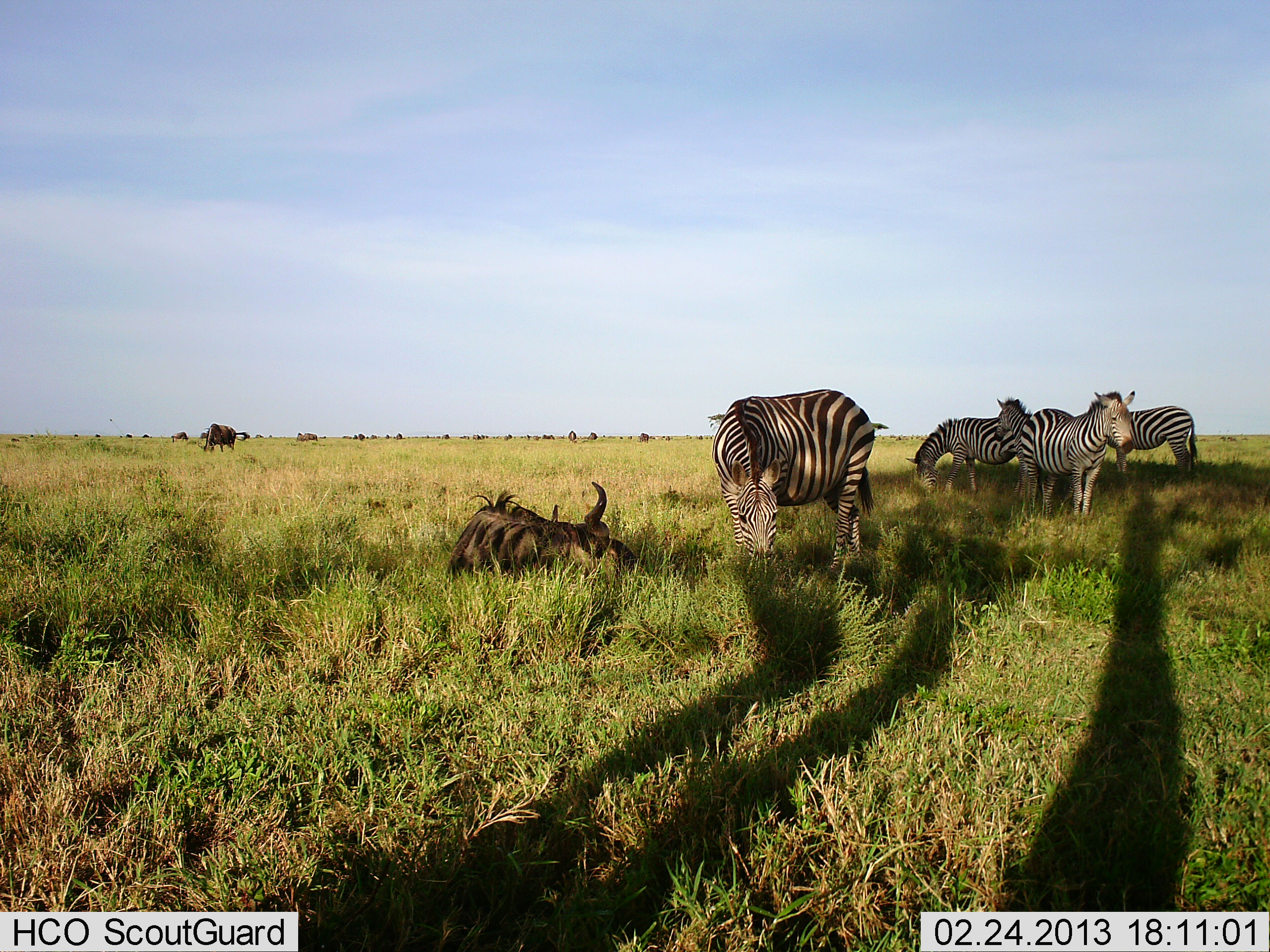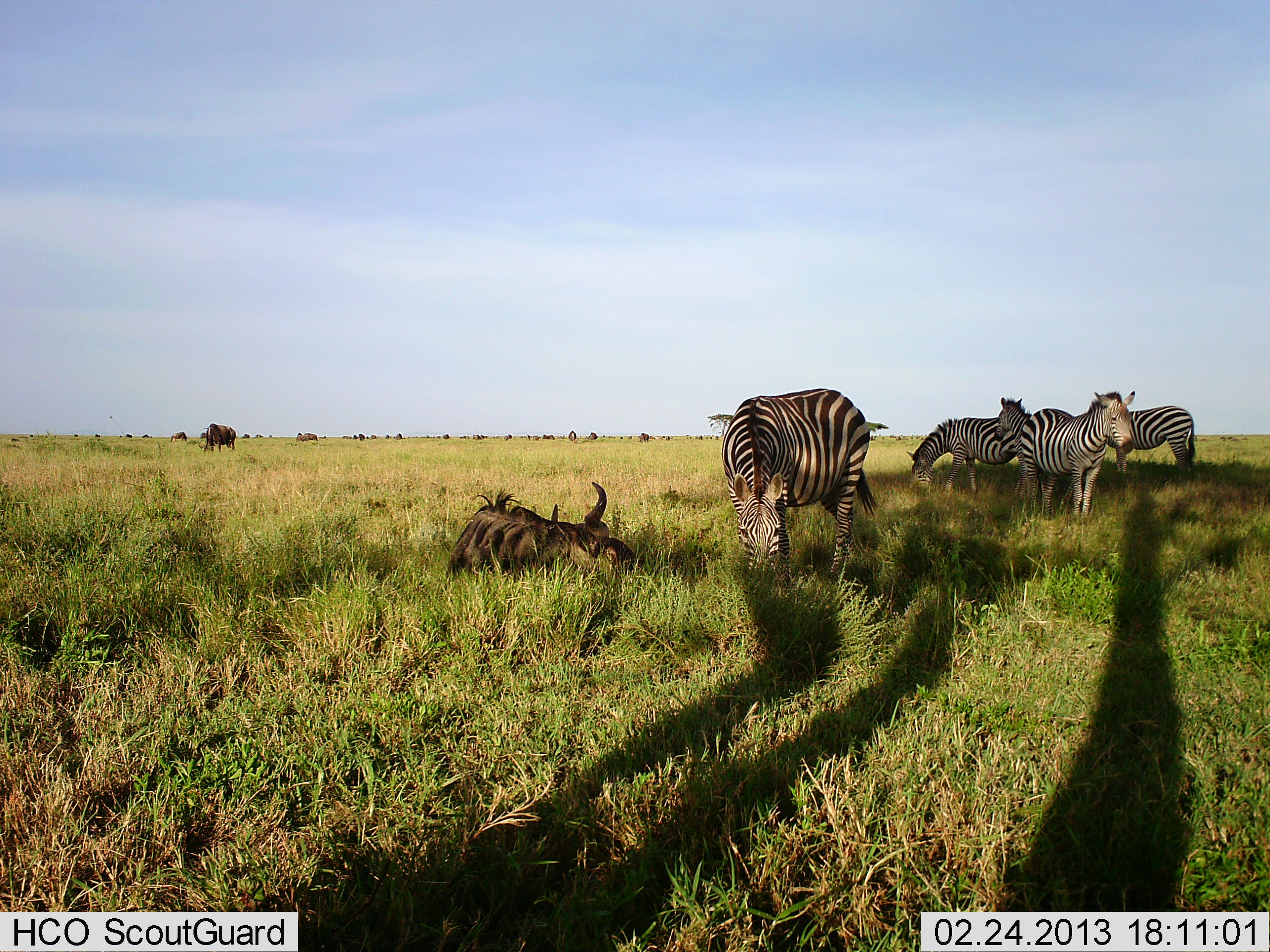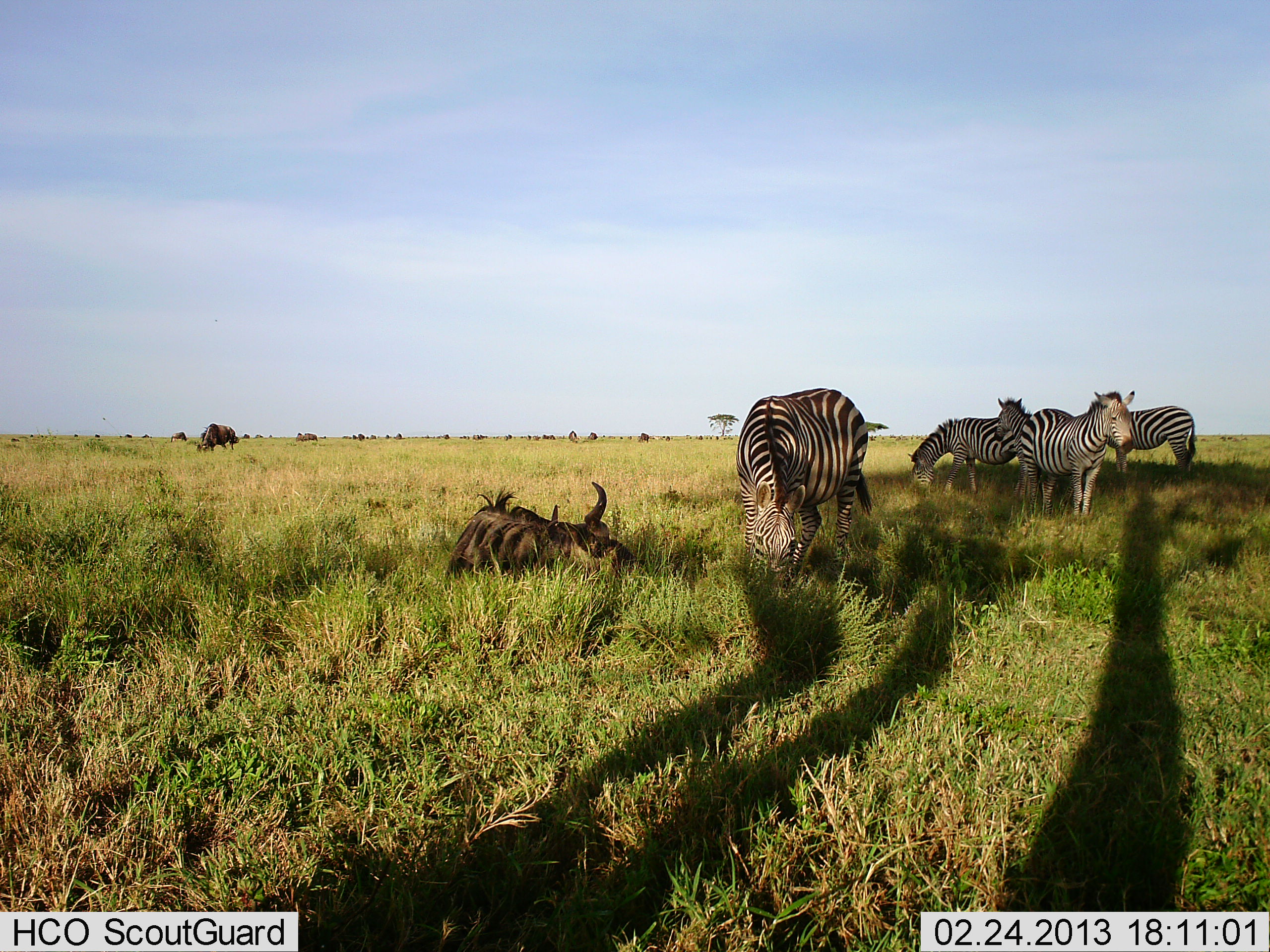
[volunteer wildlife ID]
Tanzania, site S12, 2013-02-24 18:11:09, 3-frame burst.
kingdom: Animalia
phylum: Chordata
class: Mammalia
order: Artiodactyla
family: Bovidae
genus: Connochaetes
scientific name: Connochaetes taurinus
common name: blue wildebeest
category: wildebeest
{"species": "wildebeest (blue wildebeest) (Connochaetes taurinus)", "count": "2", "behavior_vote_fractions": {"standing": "50%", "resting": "100%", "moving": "0%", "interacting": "0%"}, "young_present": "0%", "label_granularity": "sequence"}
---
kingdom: Animalia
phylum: Chordata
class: Mammalia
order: Perissodactyla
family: Equidae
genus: Equus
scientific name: Equus quagga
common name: plains zebra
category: zebra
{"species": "zebra (plains zebra) (Equus quagga)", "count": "5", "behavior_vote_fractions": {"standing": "88%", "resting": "0%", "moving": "4%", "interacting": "4%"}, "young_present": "0%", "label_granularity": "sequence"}